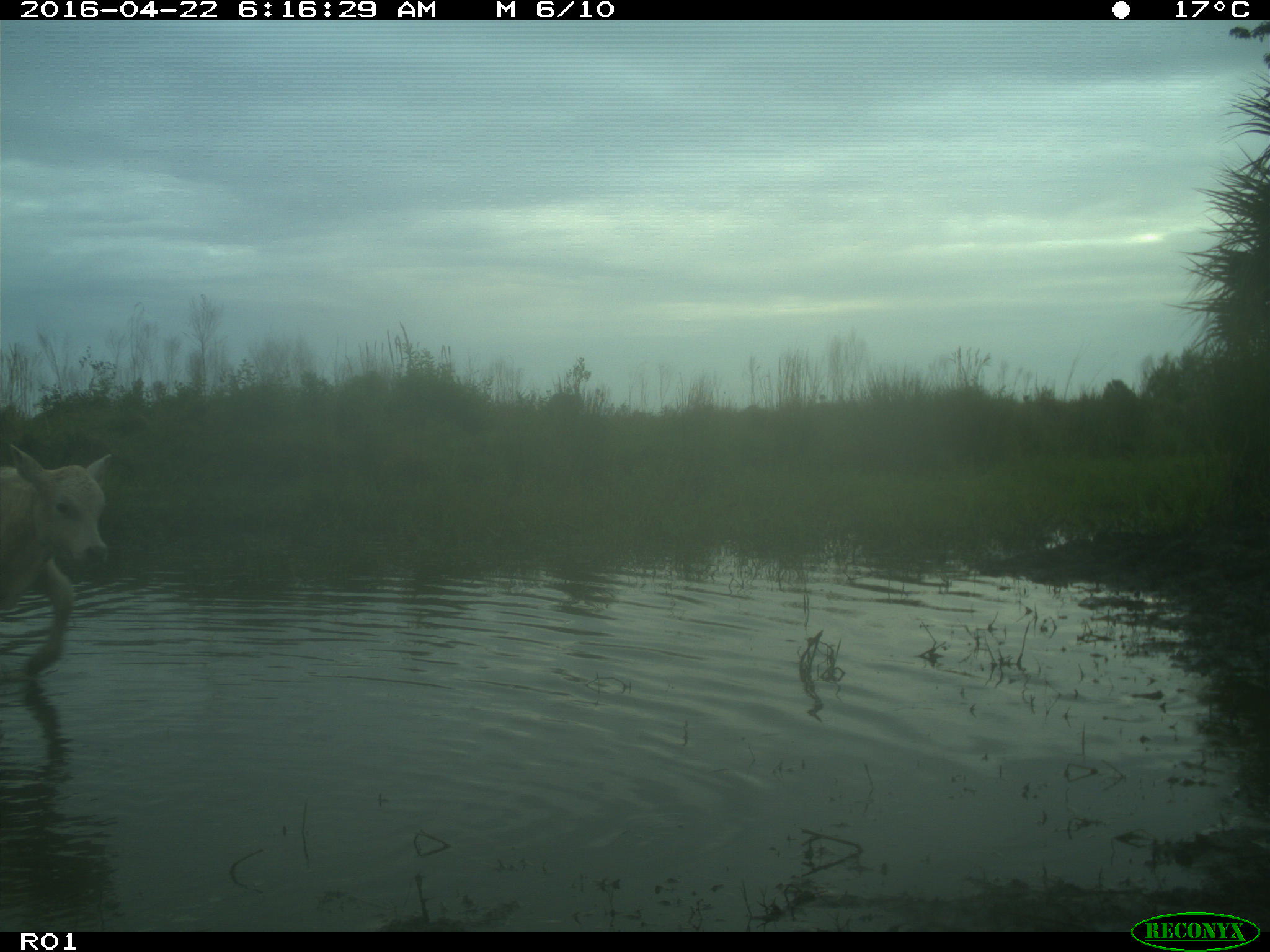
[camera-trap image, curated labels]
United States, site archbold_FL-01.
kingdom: Animalia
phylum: Chordata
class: Mammalia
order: Artiodactyla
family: Bovidae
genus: Bos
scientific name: Bos taurus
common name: domestic cow